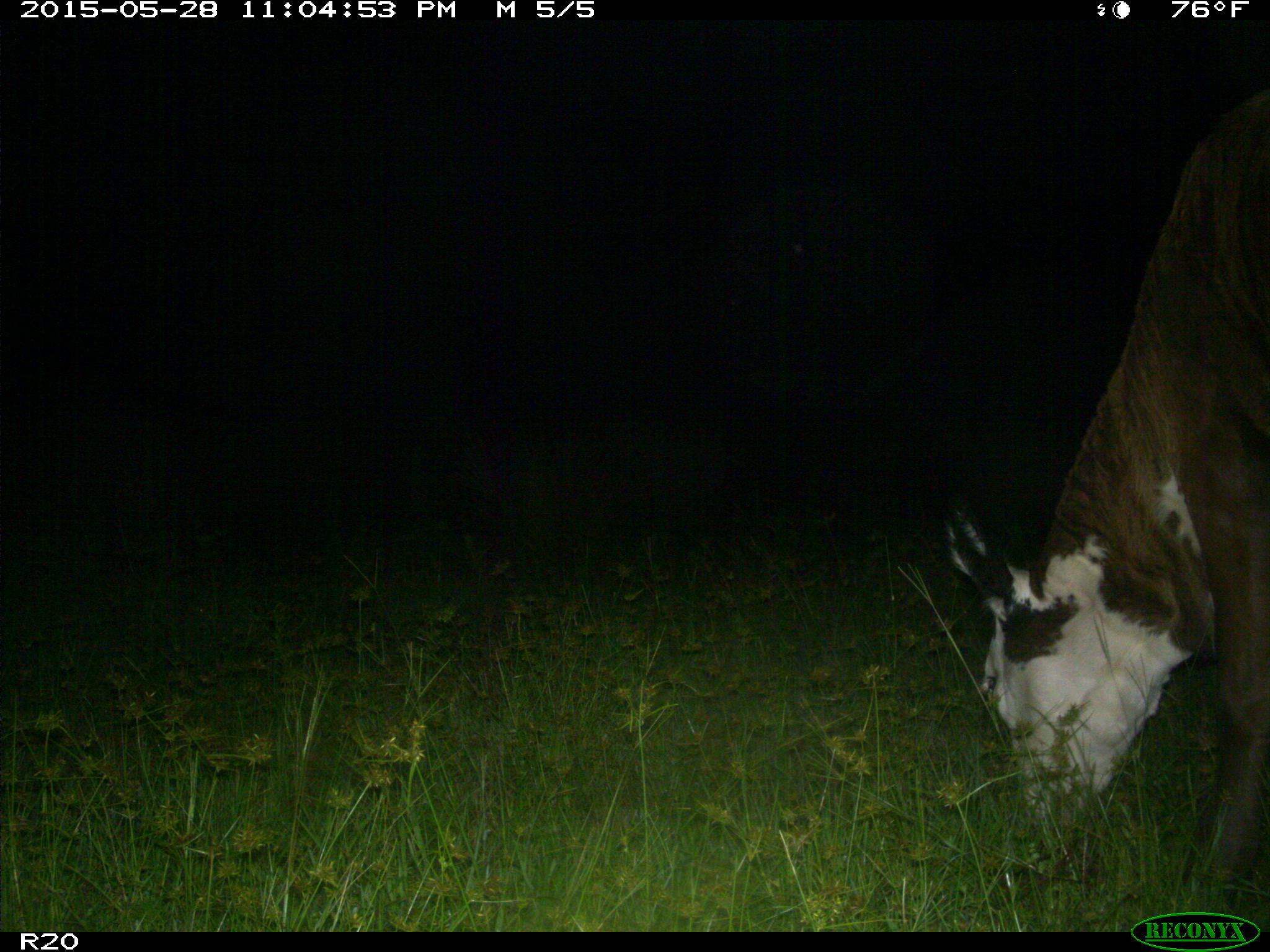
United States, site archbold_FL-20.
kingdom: Animalia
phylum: Chordata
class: Mammalia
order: Artiodactyla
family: Bovidae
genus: Bos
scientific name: Bos taurus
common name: domestic cow